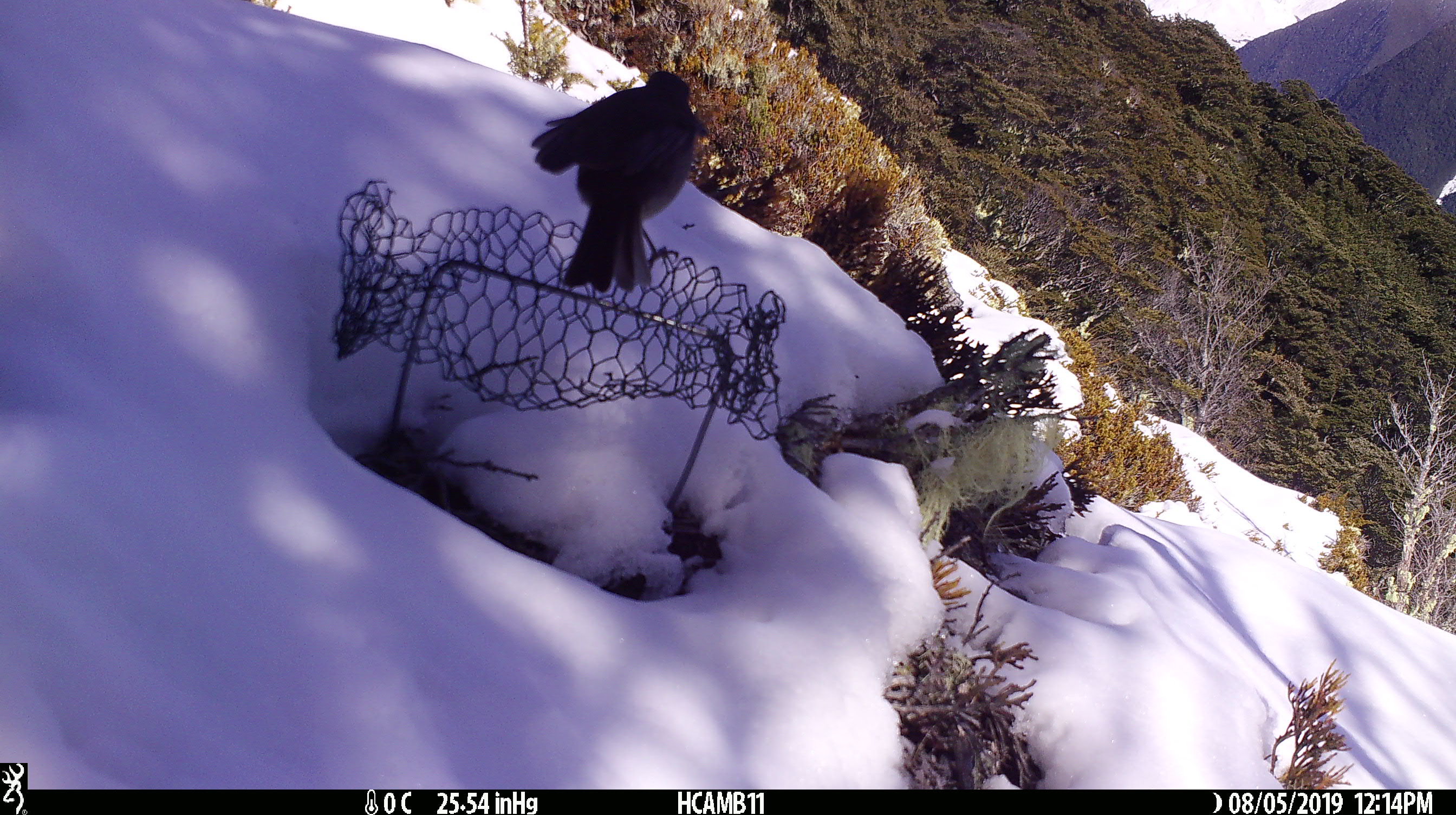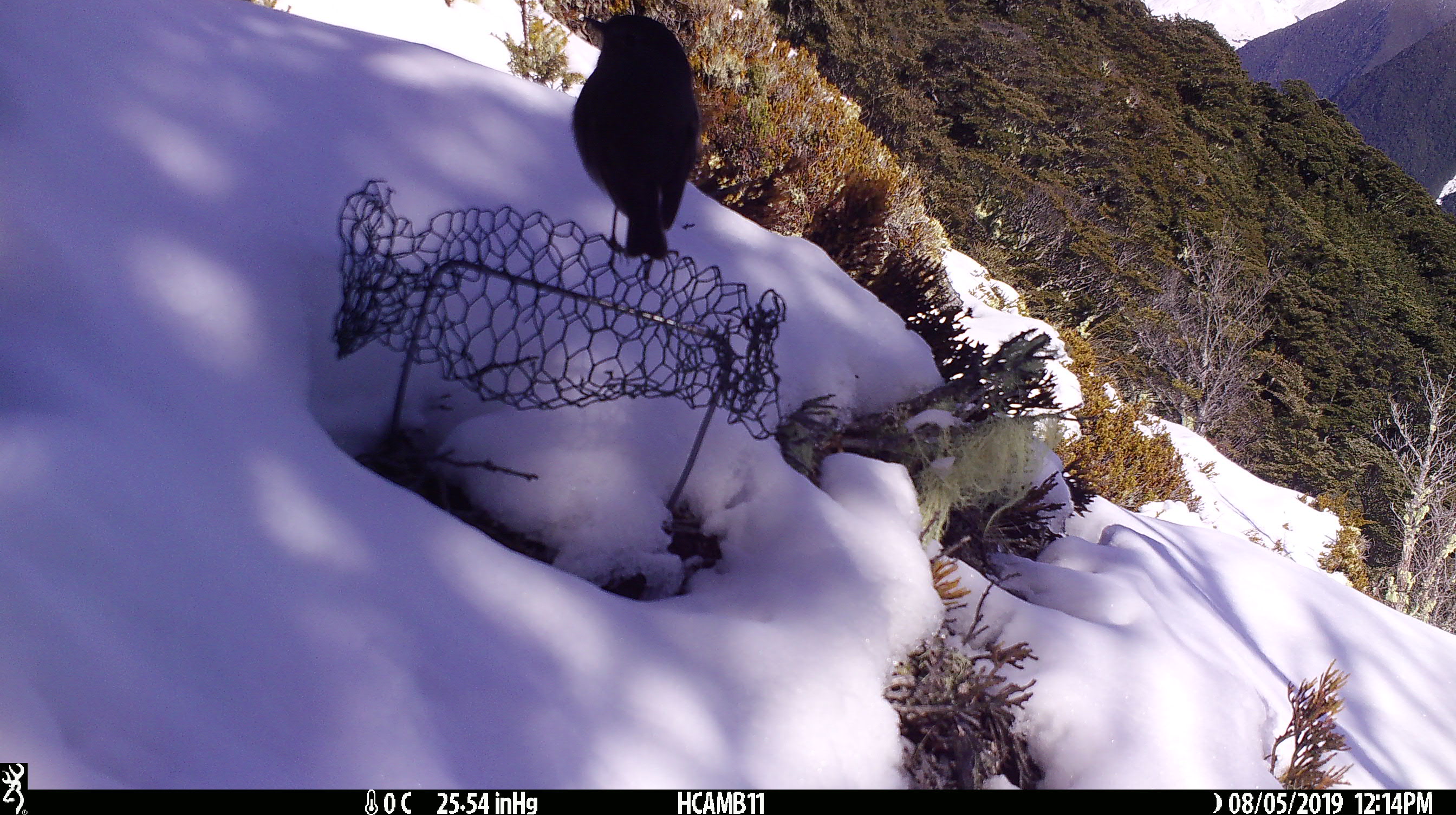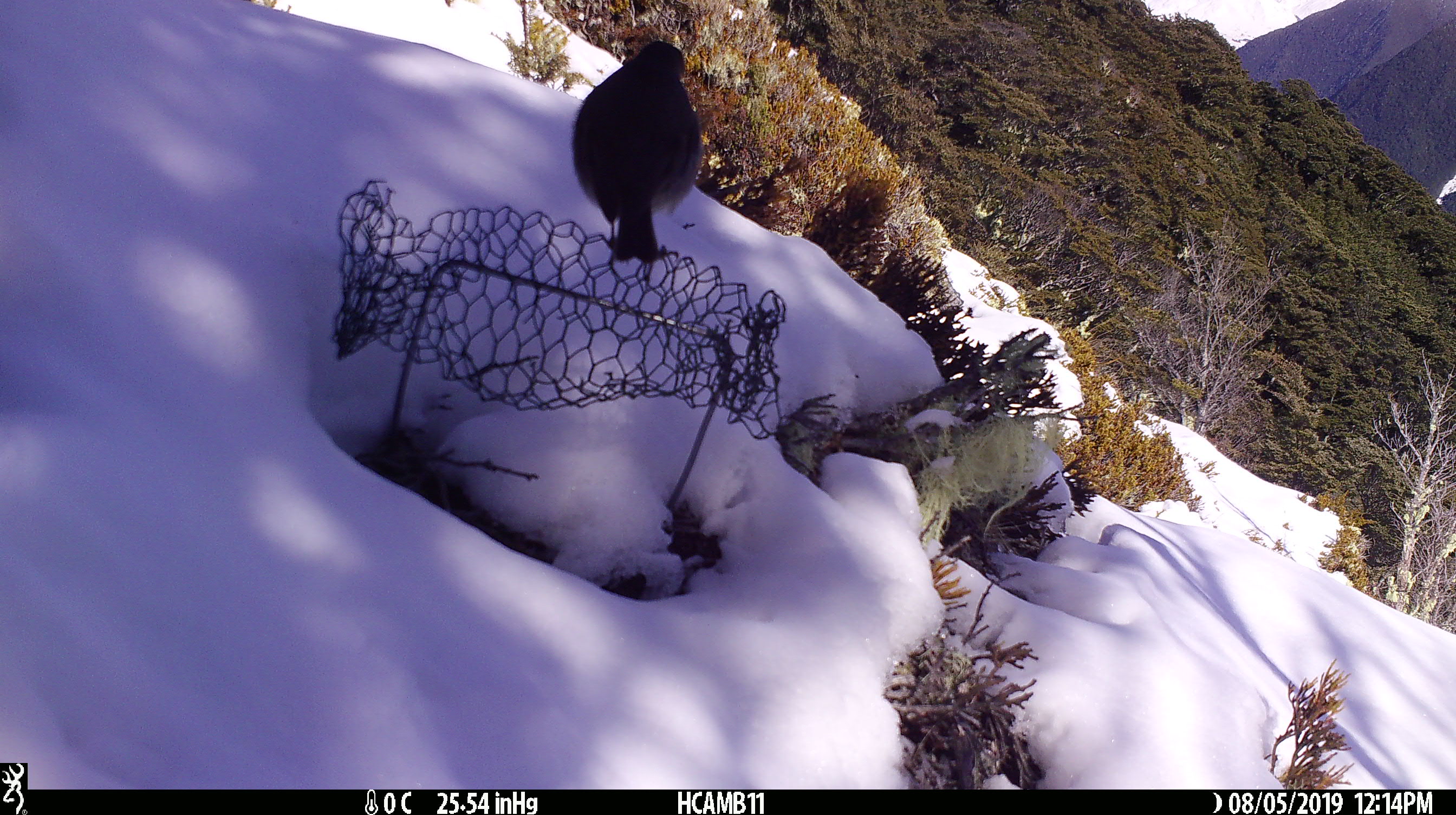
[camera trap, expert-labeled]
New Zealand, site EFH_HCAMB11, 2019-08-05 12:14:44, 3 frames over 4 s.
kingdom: Animalia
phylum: Chordata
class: Aves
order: Passeriformes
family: Petroicidae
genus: Petroica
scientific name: Petroica australis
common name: new zealand robin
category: robin